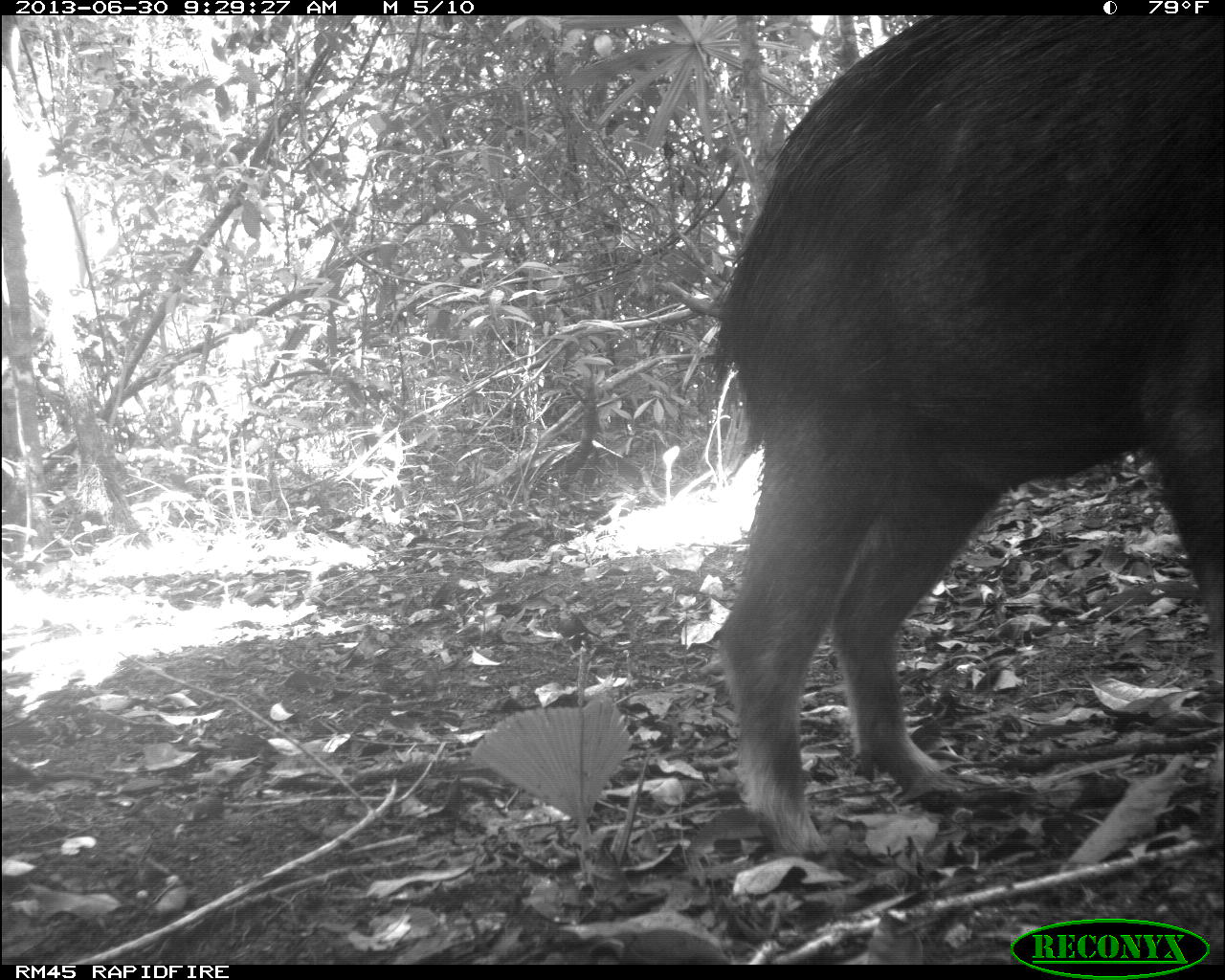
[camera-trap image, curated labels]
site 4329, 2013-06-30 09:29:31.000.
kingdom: Animalia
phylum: Chordata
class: Mammalia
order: Artiodactyla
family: Tayassuidae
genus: Tayassu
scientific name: Tayassu pecari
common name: white-lipped peccary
Tayassu pecari (white-lipped peccary), count 5.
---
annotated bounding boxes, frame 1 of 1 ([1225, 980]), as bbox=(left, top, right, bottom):
tayassu pecari: bbox=(701, 16, 1225, 861)